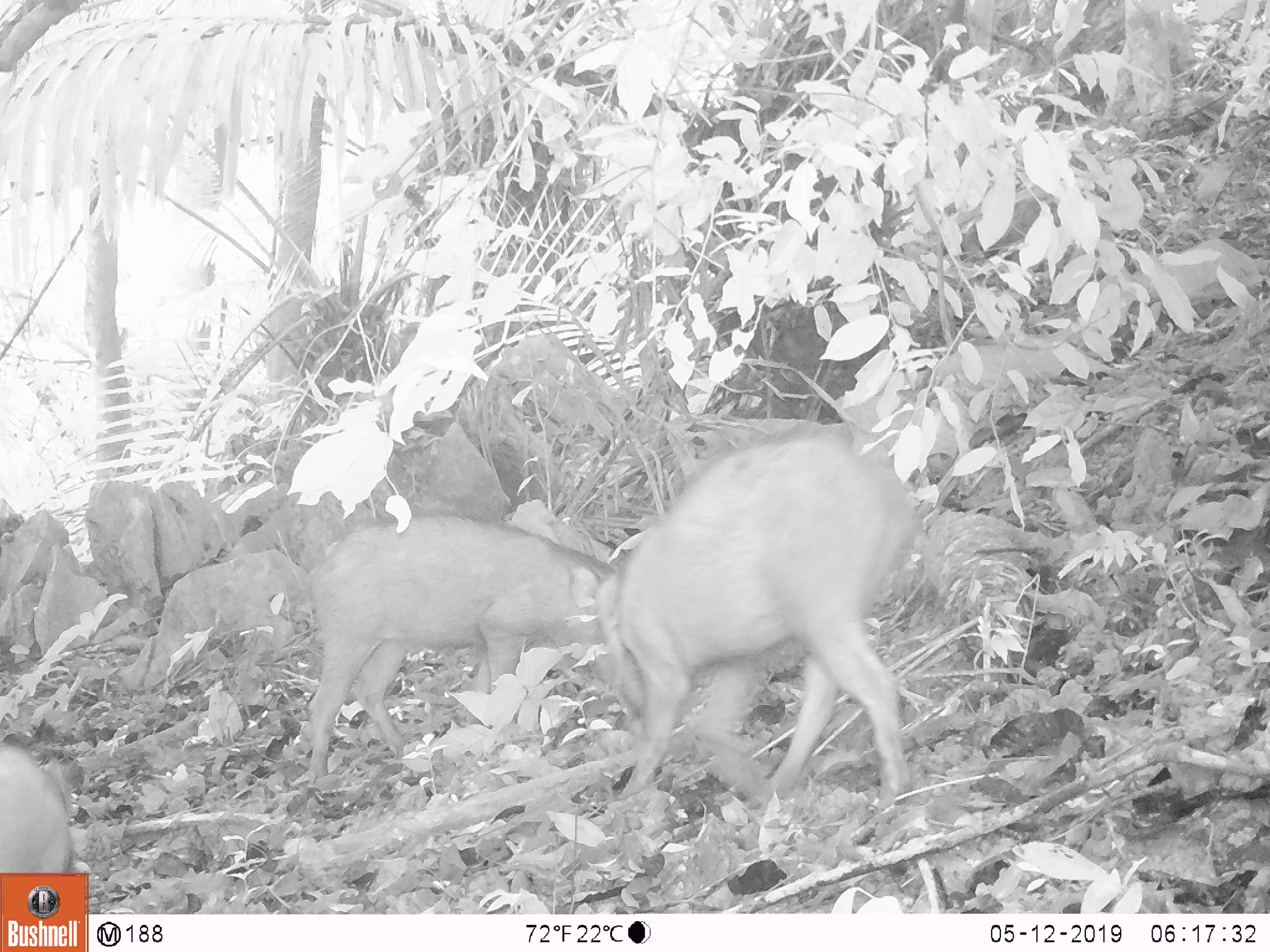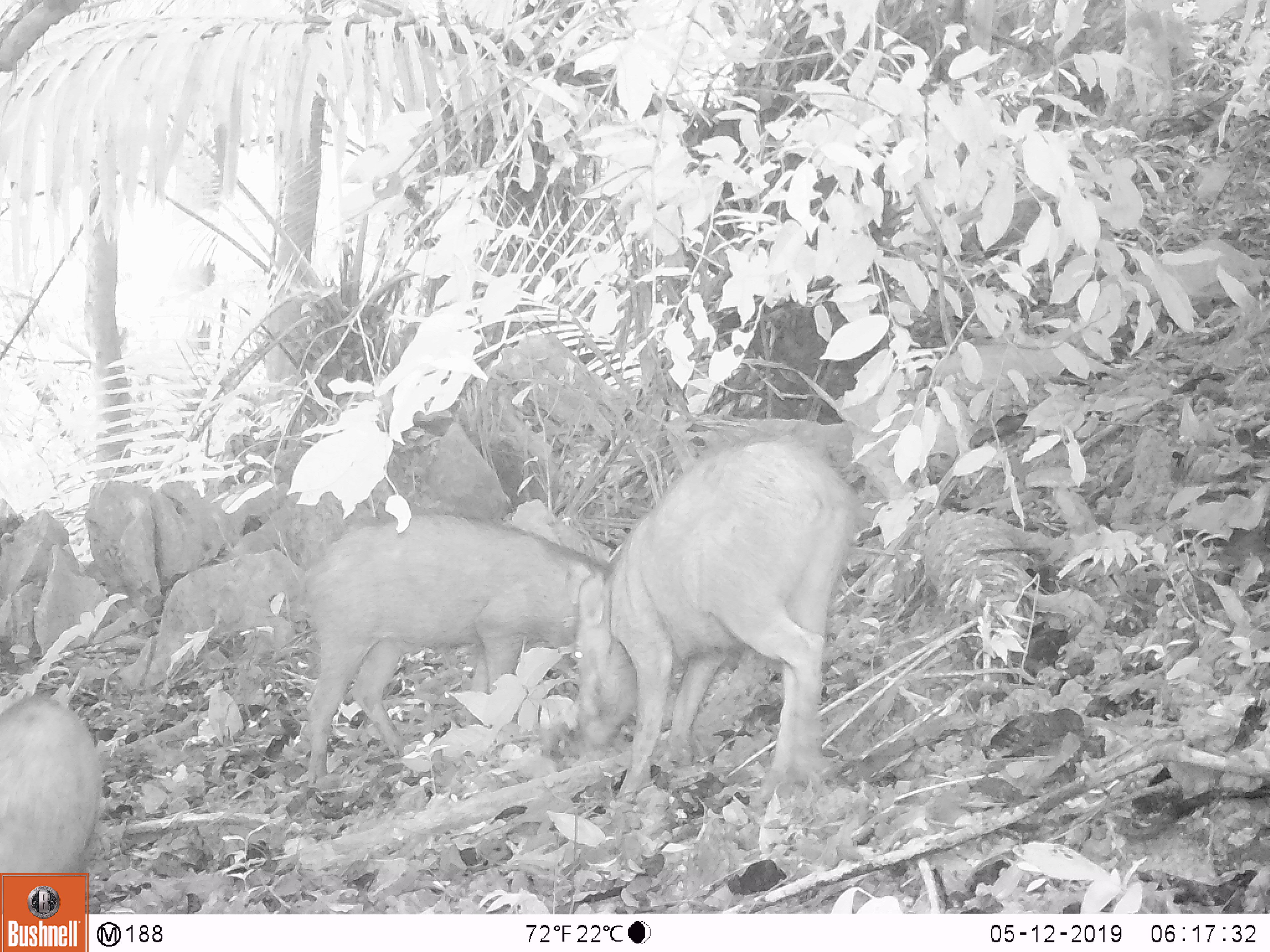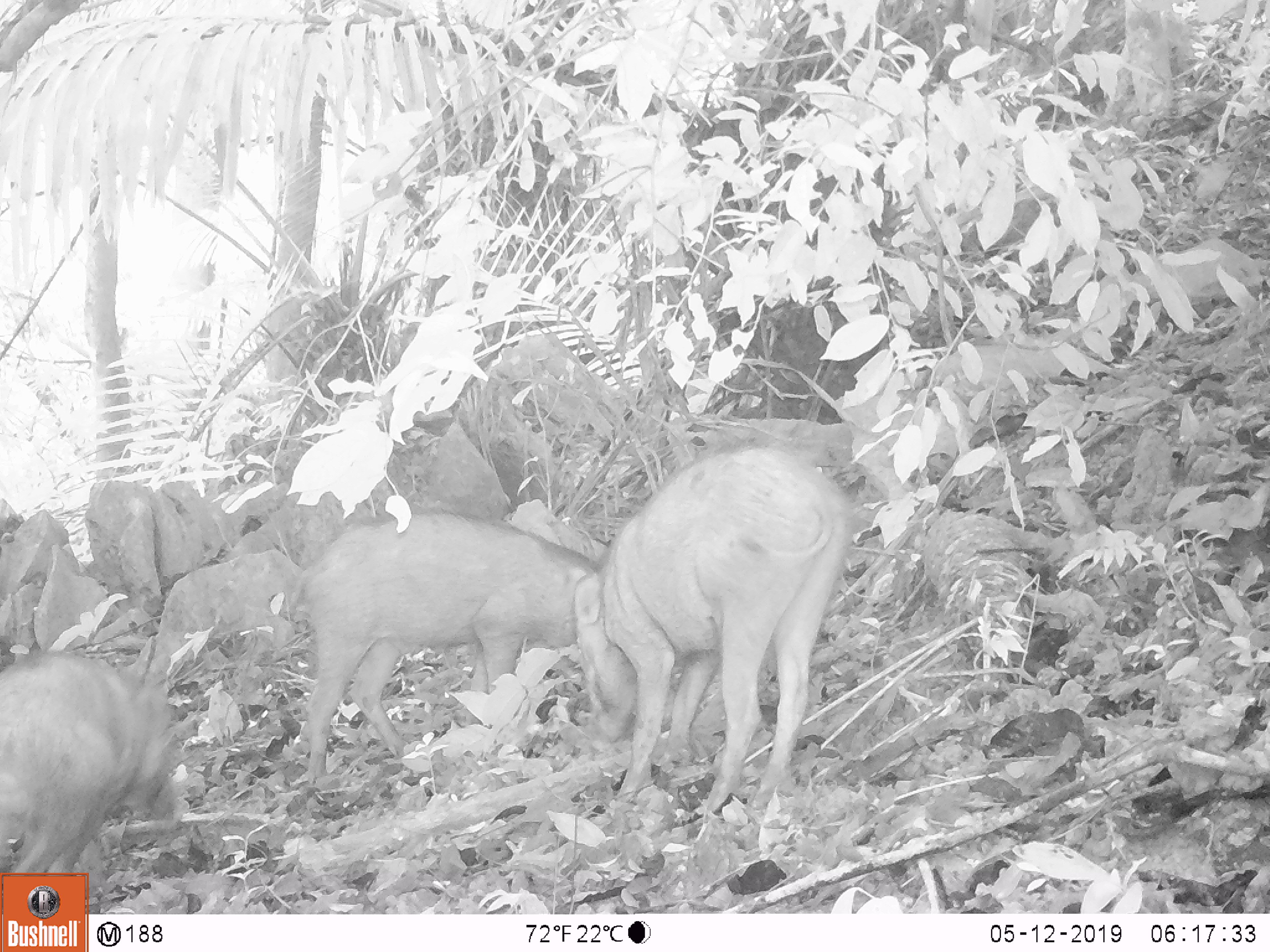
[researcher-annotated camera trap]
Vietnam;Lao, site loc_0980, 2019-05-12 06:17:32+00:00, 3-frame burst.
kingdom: Animalia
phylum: Chordata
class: Mammalia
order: Artiodactyla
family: Suidae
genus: Sus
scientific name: Sus scrofa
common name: eurasian wild pig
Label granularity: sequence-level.